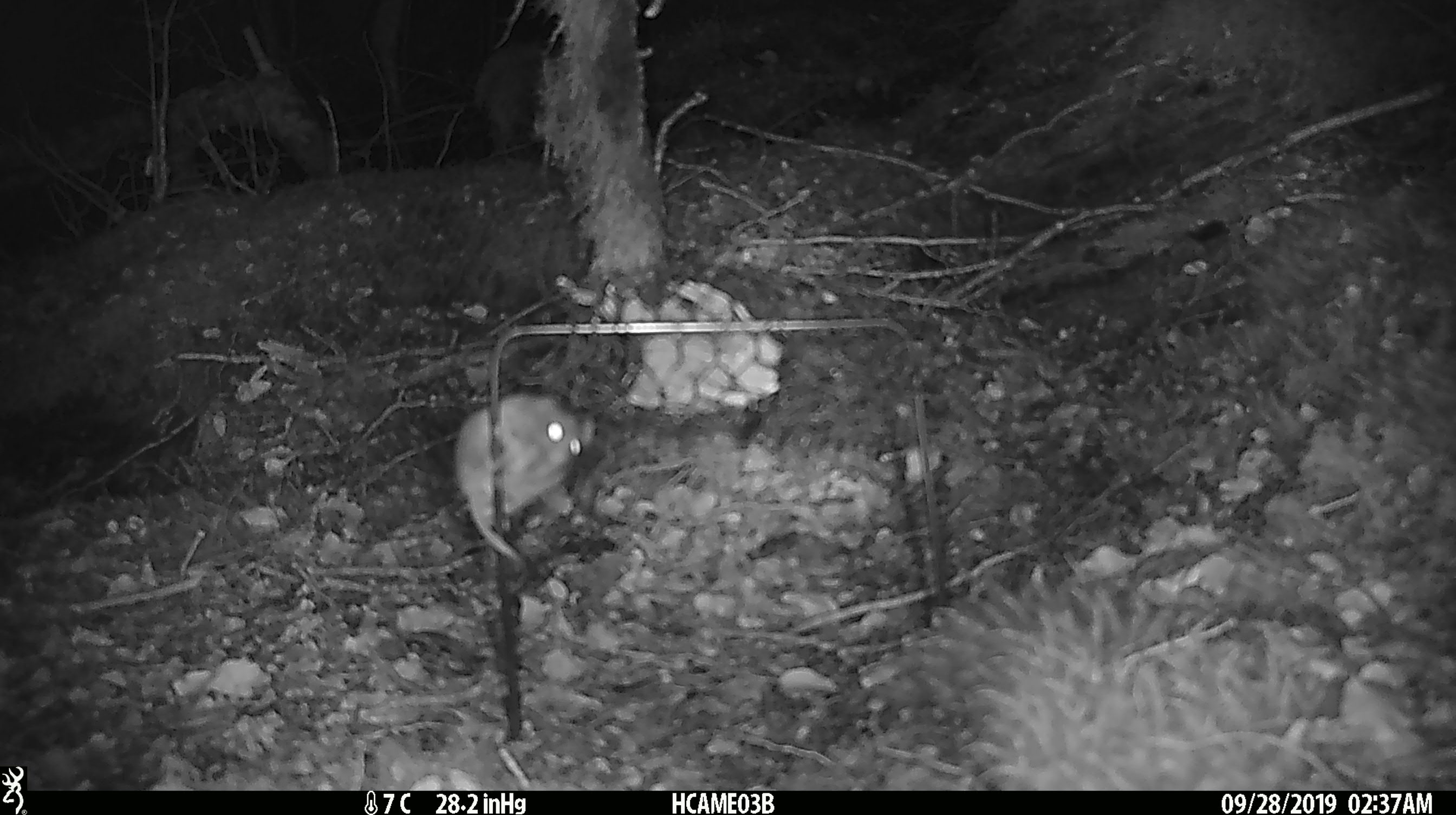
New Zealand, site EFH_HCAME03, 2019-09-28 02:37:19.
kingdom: Animalia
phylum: Chordata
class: Mammalia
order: Rodentia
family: Muridae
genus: Mus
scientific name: Mus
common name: mouse